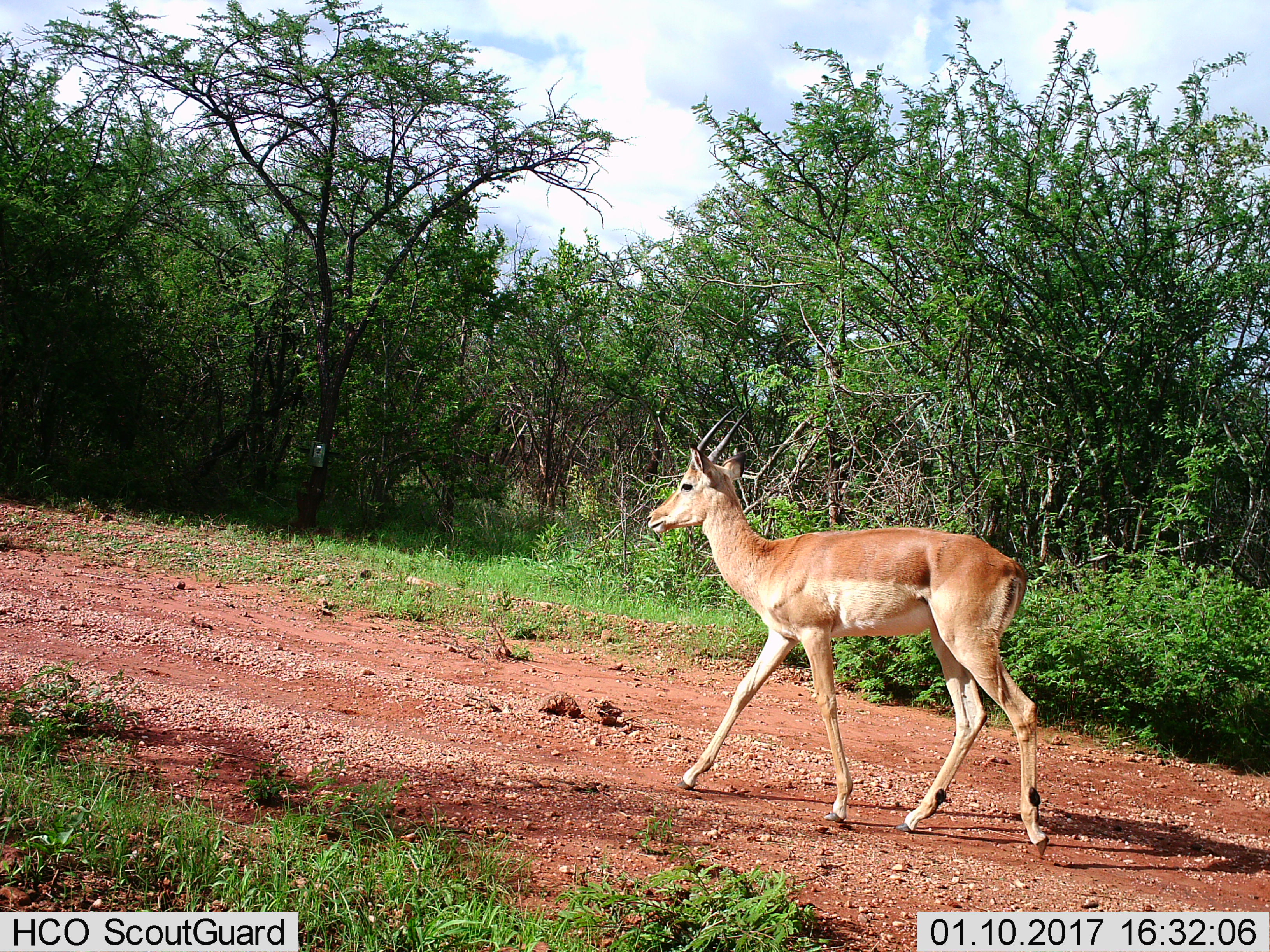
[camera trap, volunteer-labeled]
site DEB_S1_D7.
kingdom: Animalia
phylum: Chordata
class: Mammalia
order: Artiodactyla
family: Bovidae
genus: Aepyceros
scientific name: Aepyceros melampus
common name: impala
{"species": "impala (Aepyceros melampus)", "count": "1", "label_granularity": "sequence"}